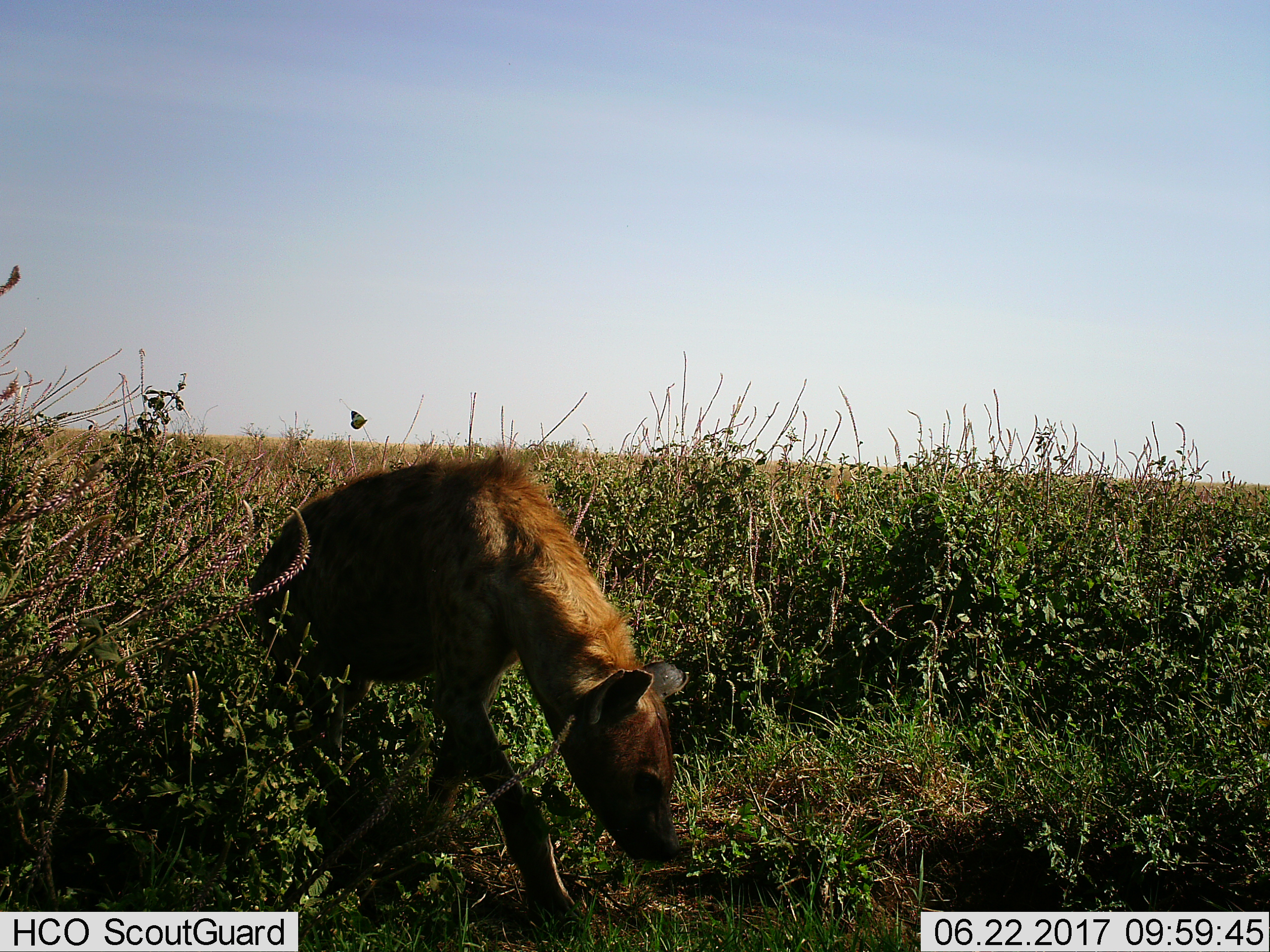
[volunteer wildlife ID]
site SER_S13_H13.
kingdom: Animalia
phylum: Chordata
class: Mammalia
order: Carnivora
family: Hyaenidae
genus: Crocuta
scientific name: Crocuta crocuta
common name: spotted hyena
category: hyenaspotted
Hyenaspotted (spotted hyena) (Crocuta crocuta), count 1. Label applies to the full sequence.